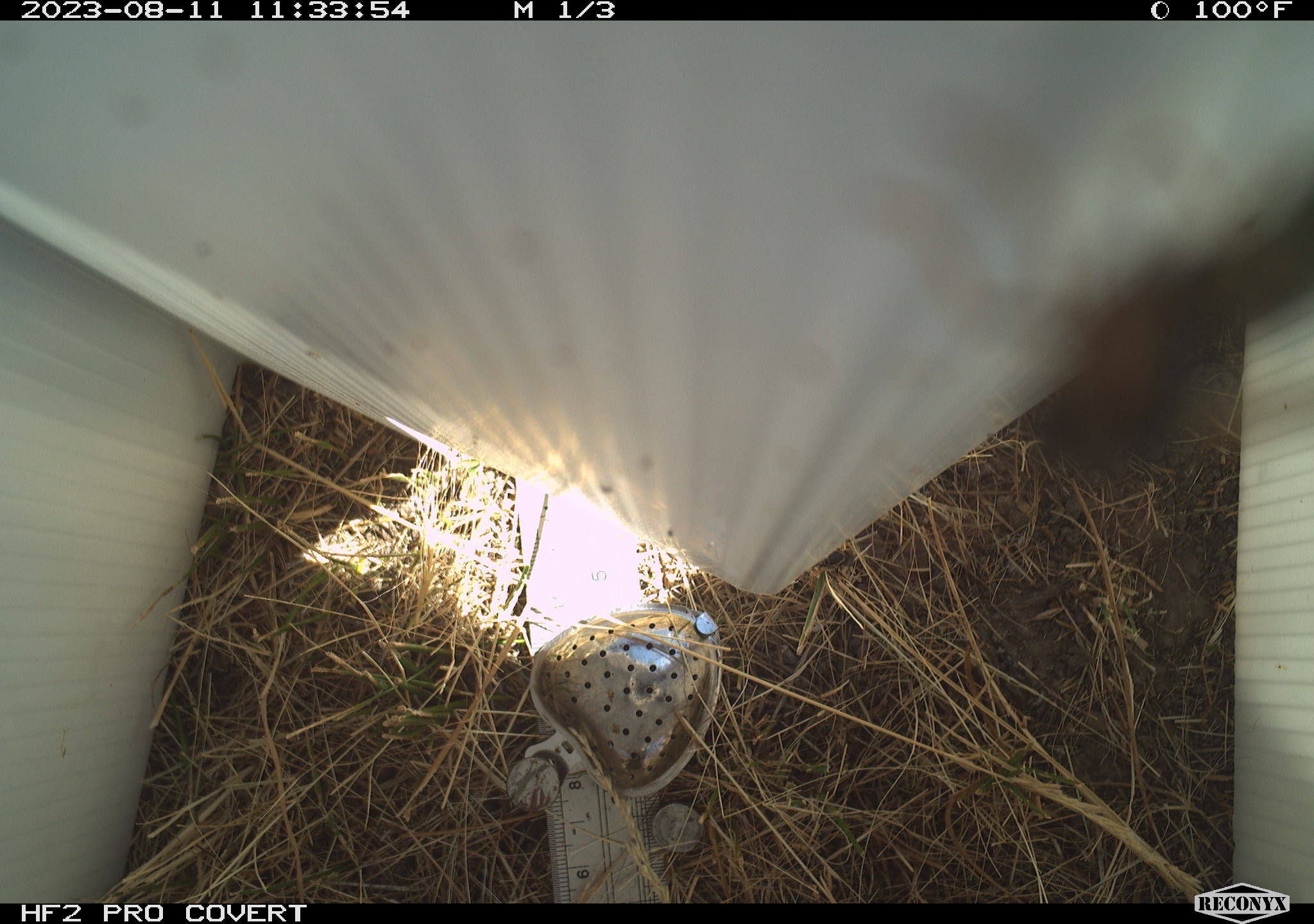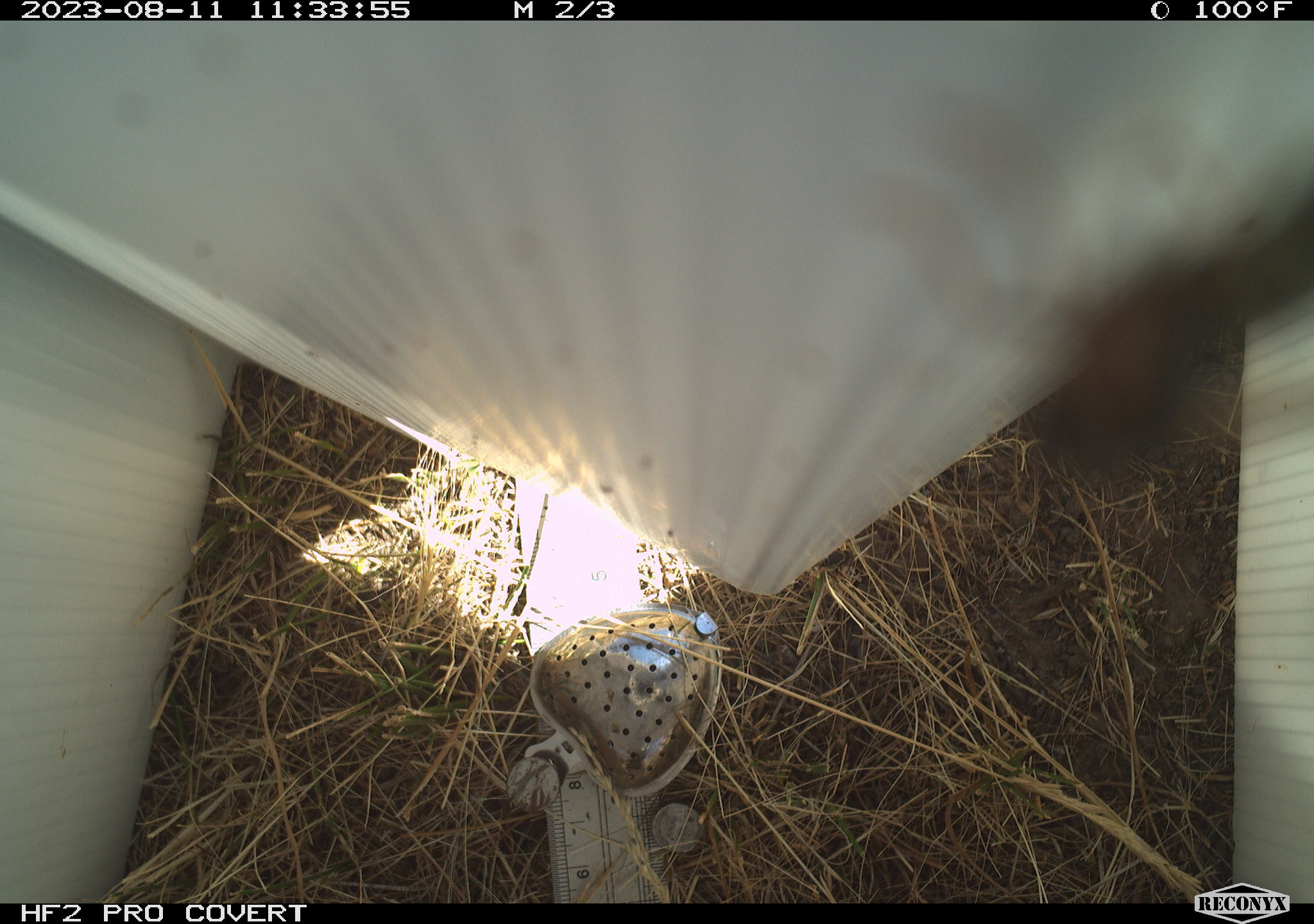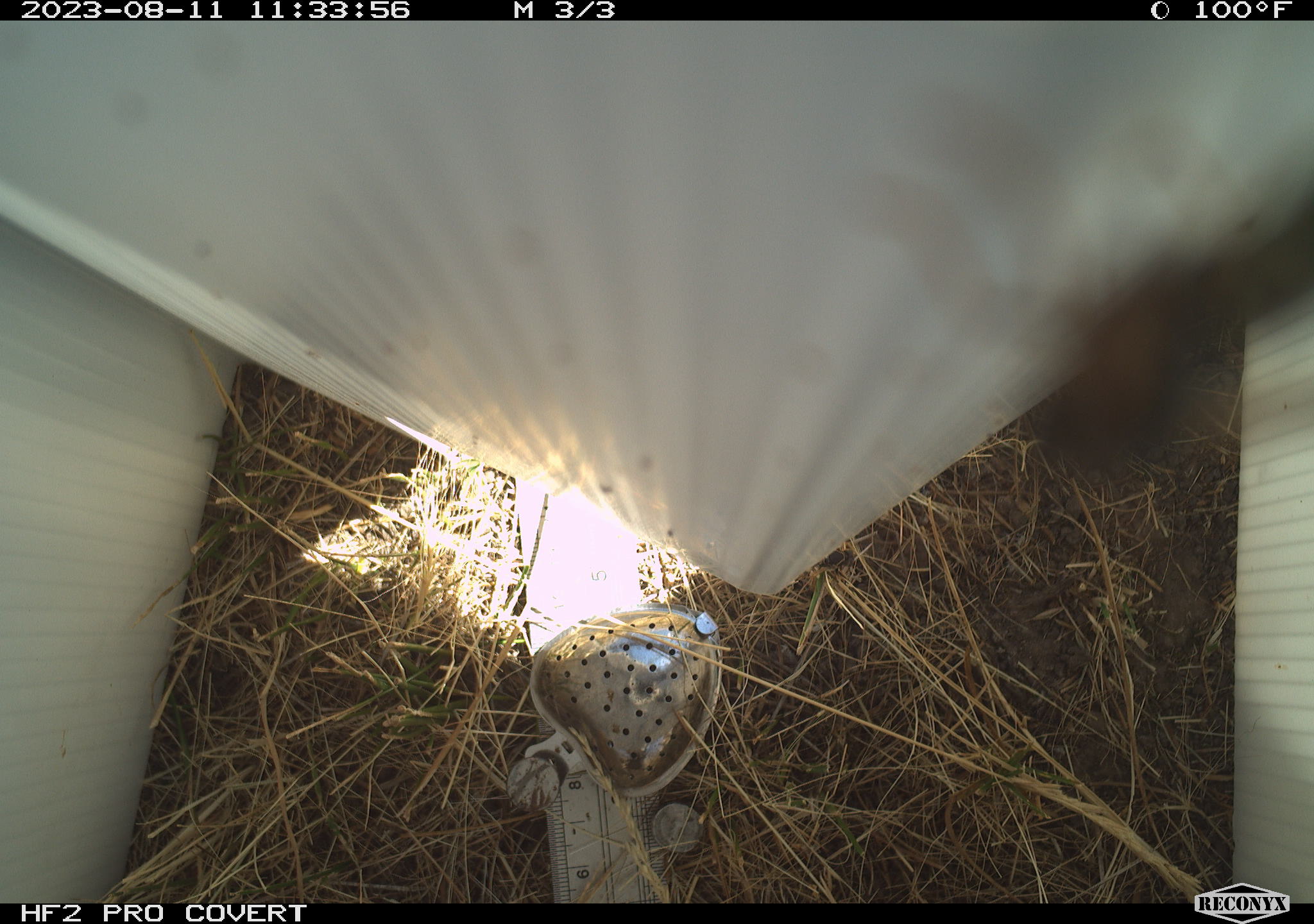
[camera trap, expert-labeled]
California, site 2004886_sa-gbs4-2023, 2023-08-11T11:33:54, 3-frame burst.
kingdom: Animalia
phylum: Arthropoda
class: Insecta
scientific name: Insecta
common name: insect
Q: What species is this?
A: Insect (Insecta).